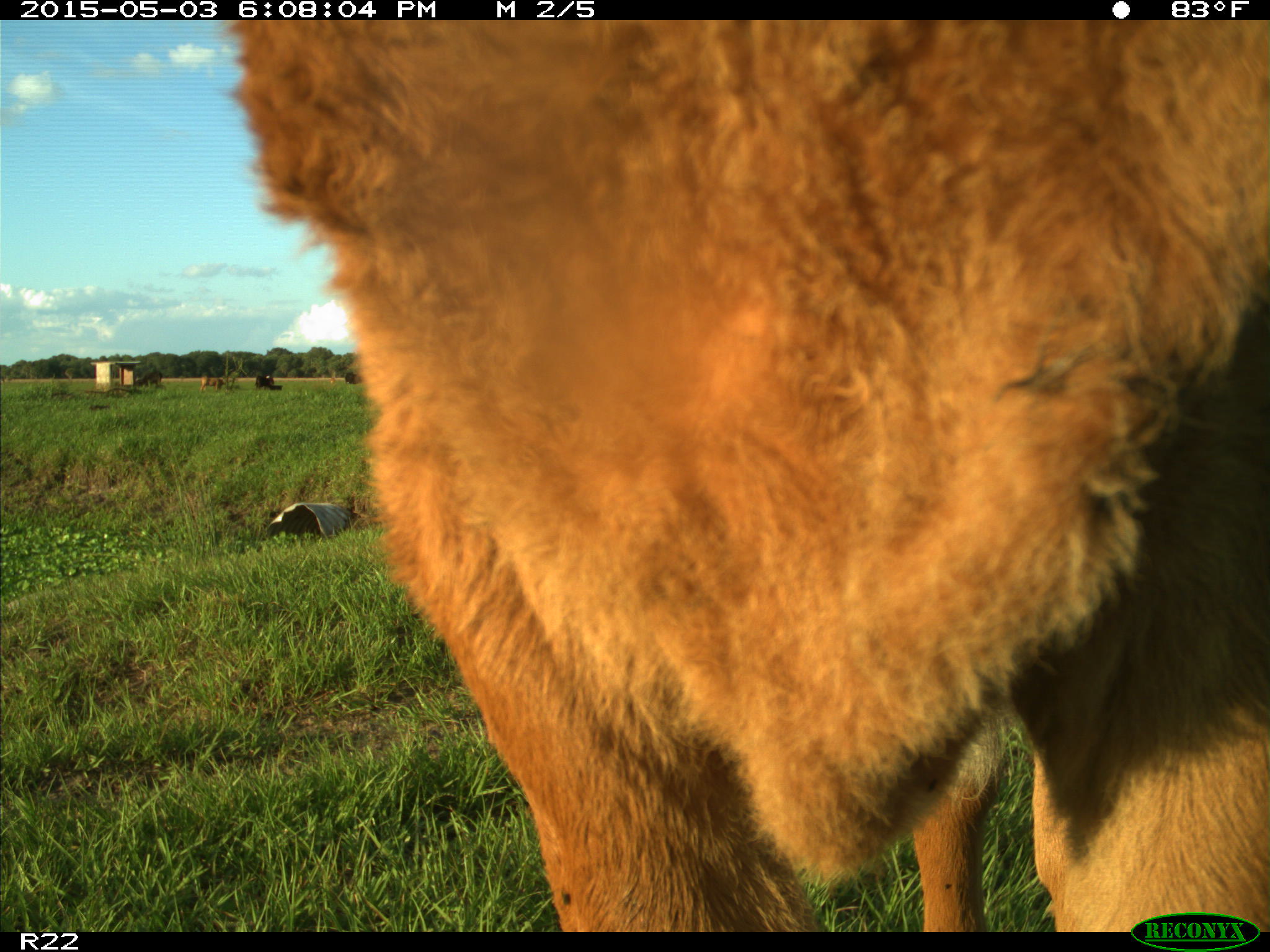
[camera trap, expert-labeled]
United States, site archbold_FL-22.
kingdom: Animalia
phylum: Chordata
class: Mammalia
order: Artiodactyla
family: Bovidae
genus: Bos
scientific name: Bos taurus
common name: domestic cow